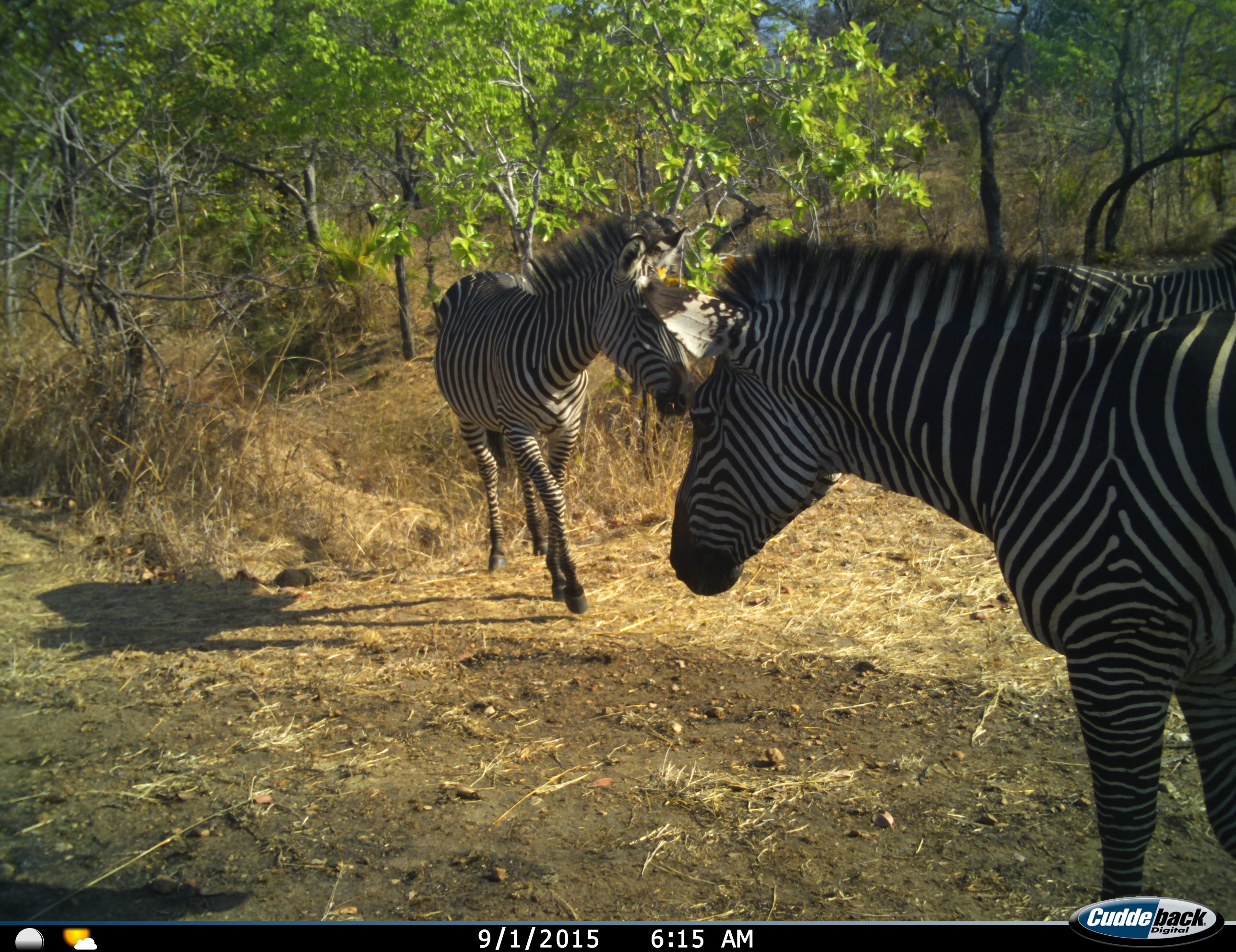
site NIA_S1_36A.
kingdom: Animalia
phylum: Chordata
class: Mammalia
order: Perissodactyla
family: Equidae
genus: Equus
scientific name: Equus quagga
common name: plains zebra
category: zebraplains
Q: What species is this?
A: Zebraplains (plains zebra) (Equus quagga).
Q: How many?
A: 2.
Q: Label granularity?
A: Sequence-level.